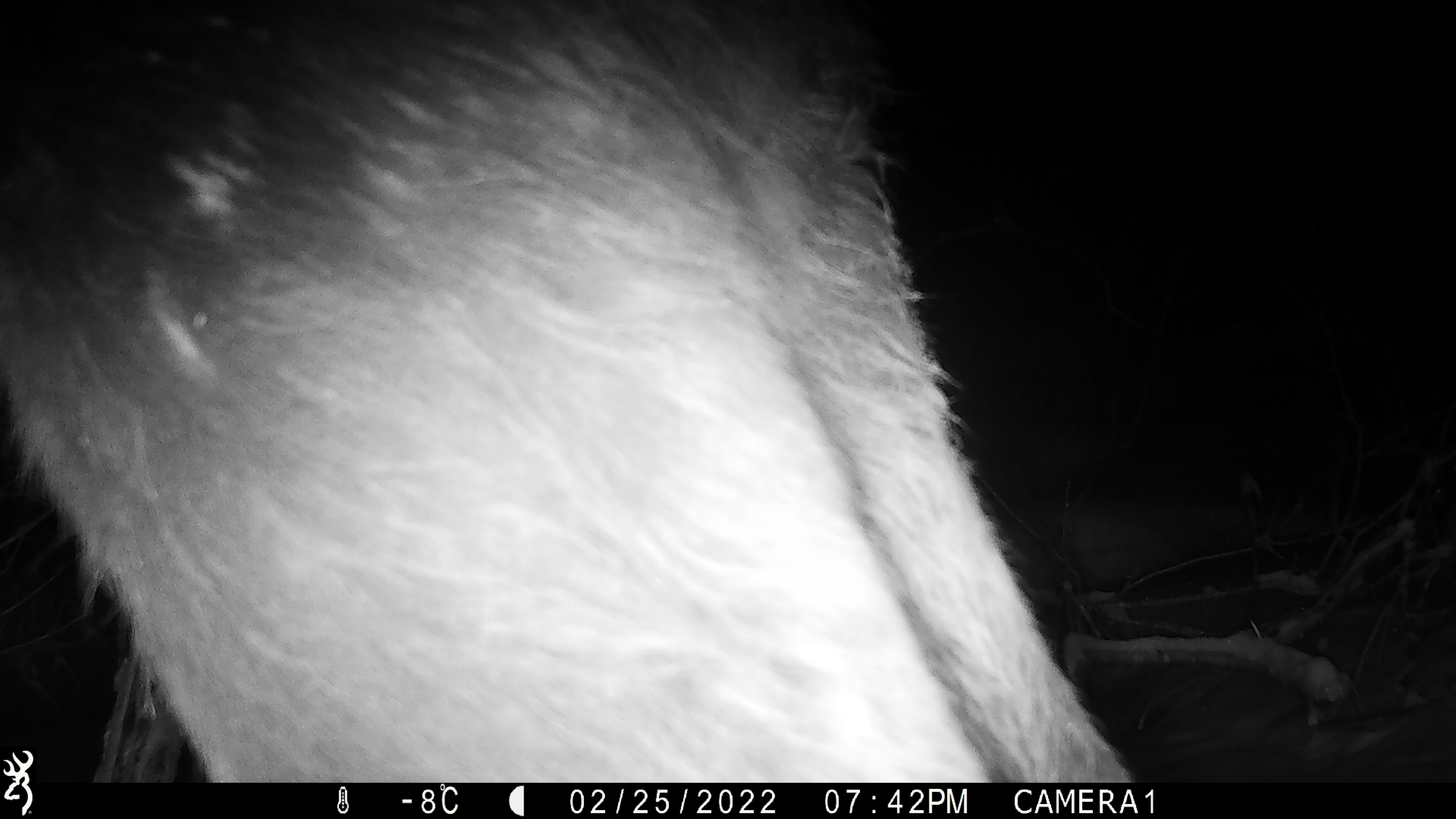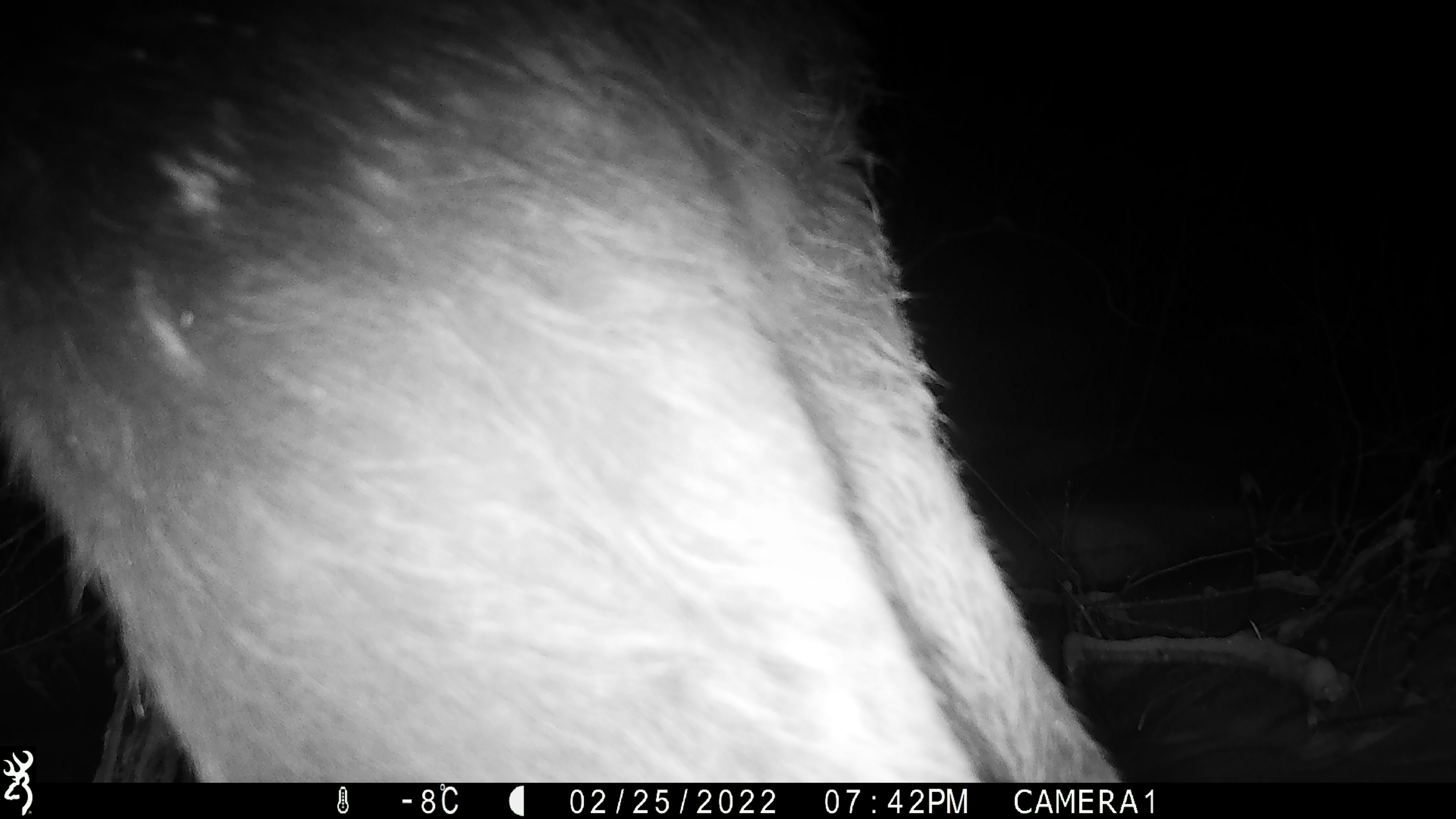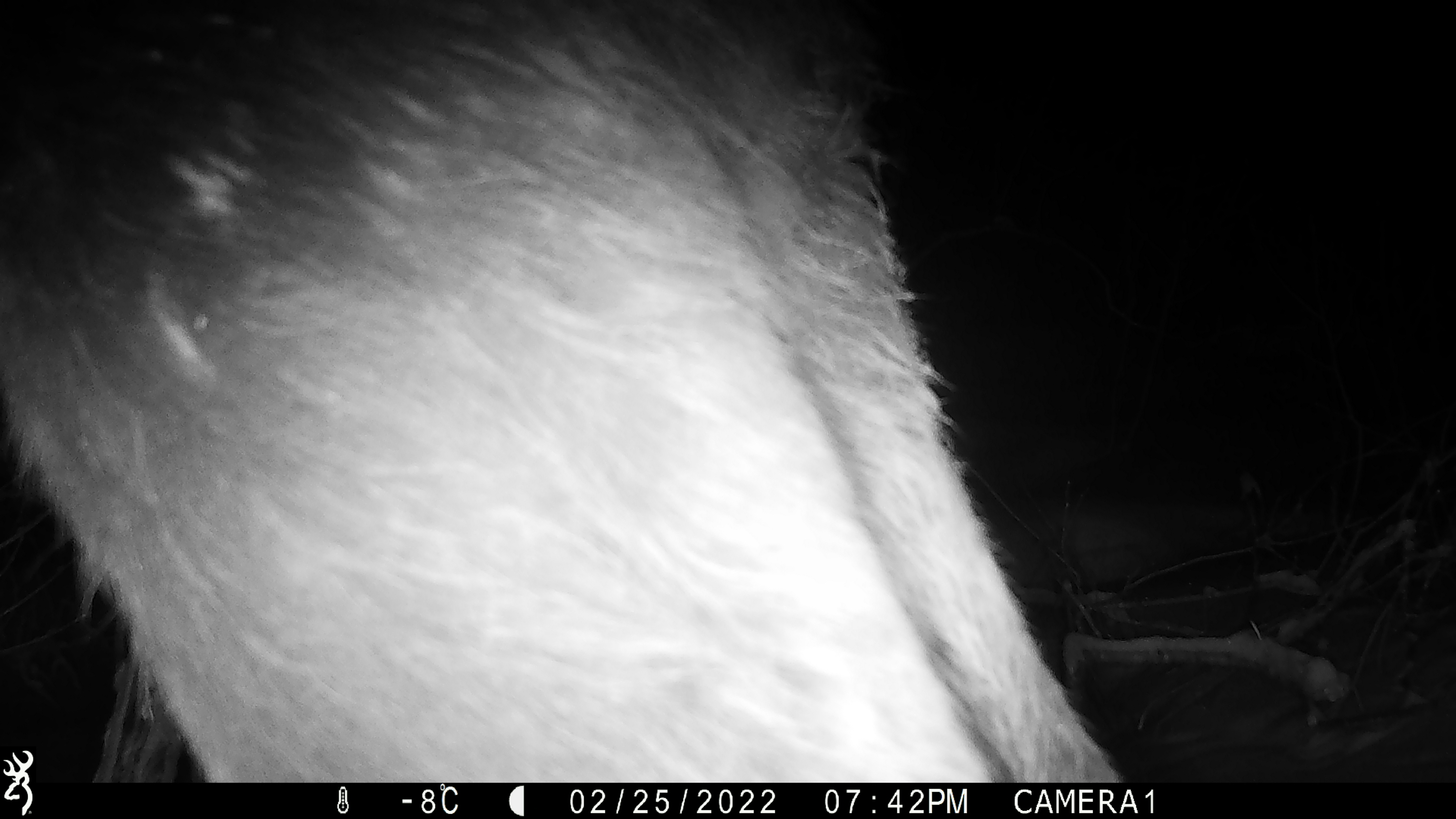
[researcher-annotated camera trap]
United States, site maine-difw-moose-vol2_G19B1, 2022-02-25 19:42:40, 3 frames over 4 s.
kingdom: Animalia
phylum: Chordata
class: Mammalia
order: Artiodactyla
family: Cervidae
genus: Alces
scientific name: Alces alces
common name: moose